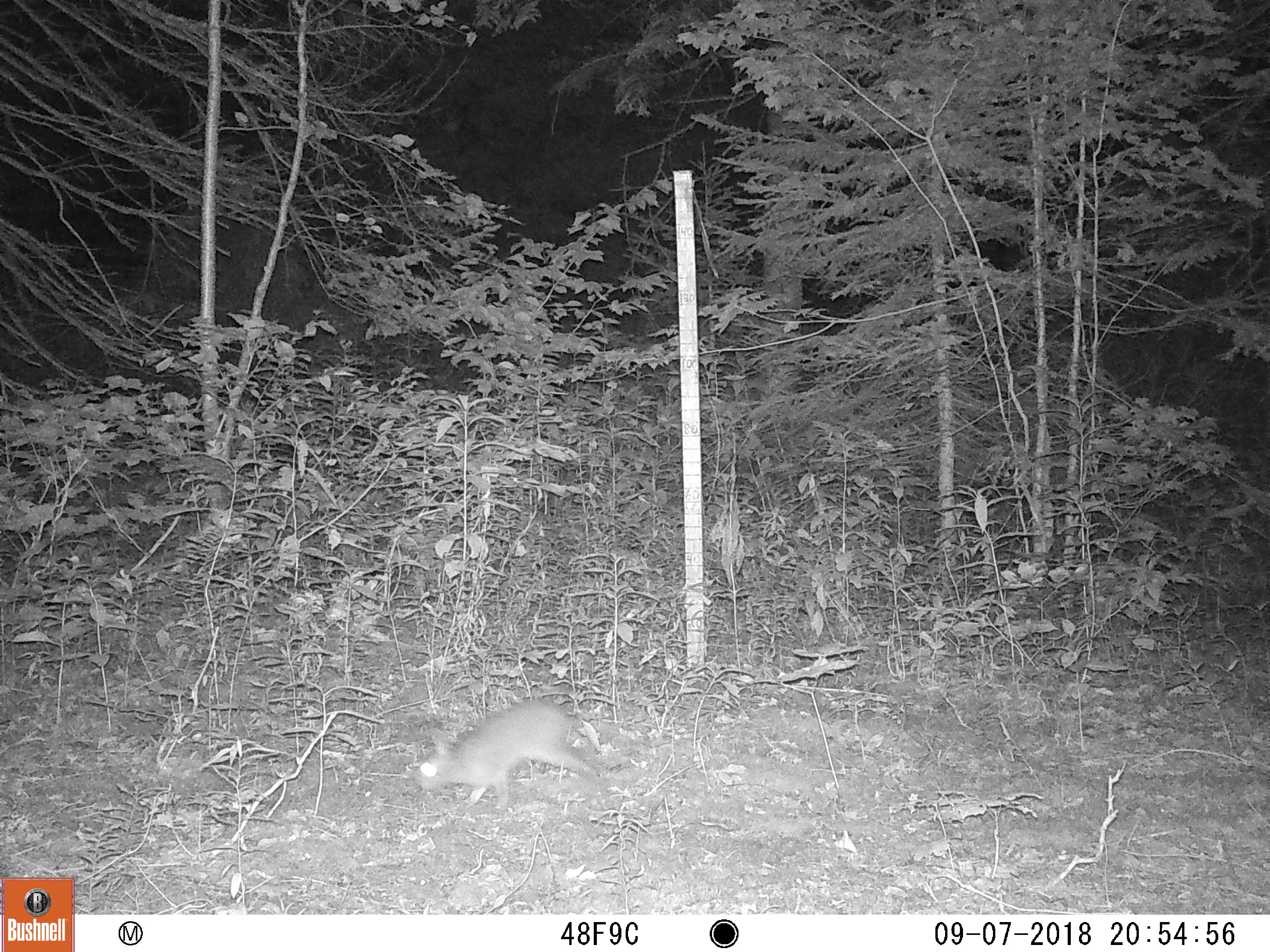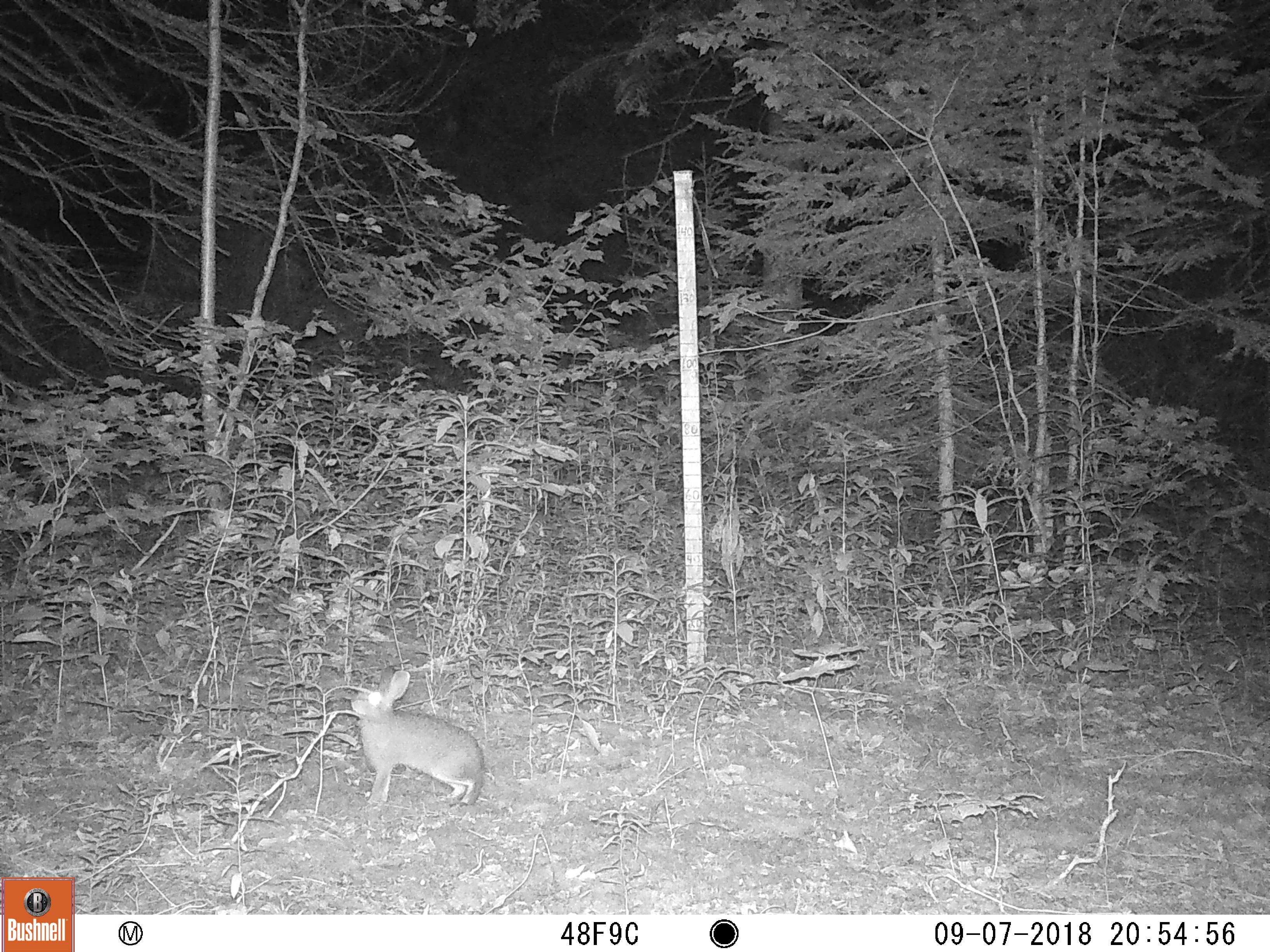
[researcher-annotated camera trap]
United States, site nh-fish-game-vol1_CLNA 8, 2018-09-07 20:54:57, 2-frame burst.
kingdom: Animalia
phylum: Chordata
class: Mammalia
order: Lagomorpha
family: Leporidae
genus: Lepus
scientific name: Lepus americanus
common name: snowshoe hare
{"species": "snowshoe hare (Lepus americanus)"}